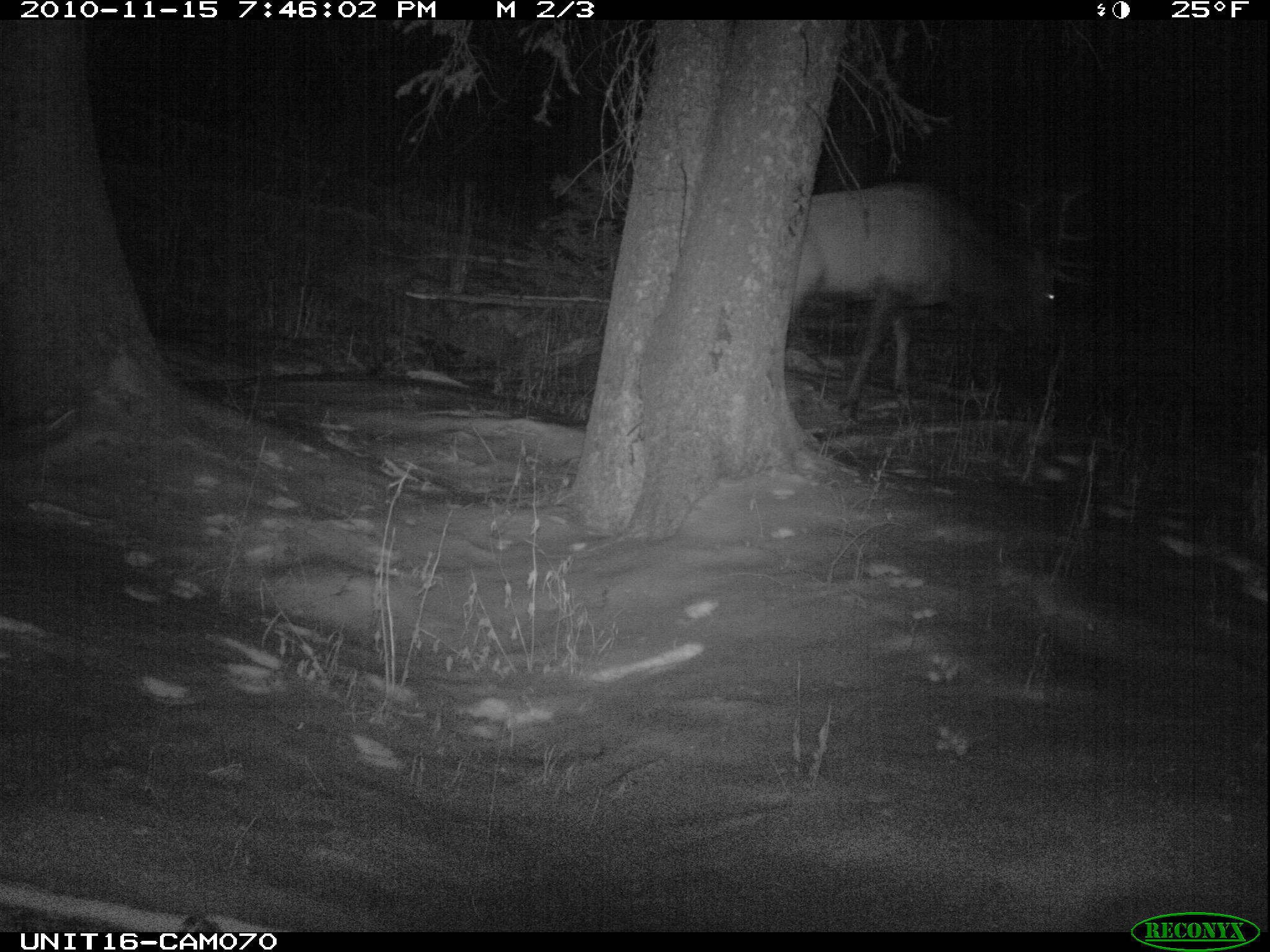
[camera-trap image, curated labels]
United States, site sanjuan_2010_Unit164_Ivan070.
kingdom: Animalia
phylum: Chordata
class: Mammalia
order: Artiodactyla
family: Cervidae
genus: Cervus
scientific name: Cervus elaphus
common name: red deer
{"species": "Cervus elaphus (red deer)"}